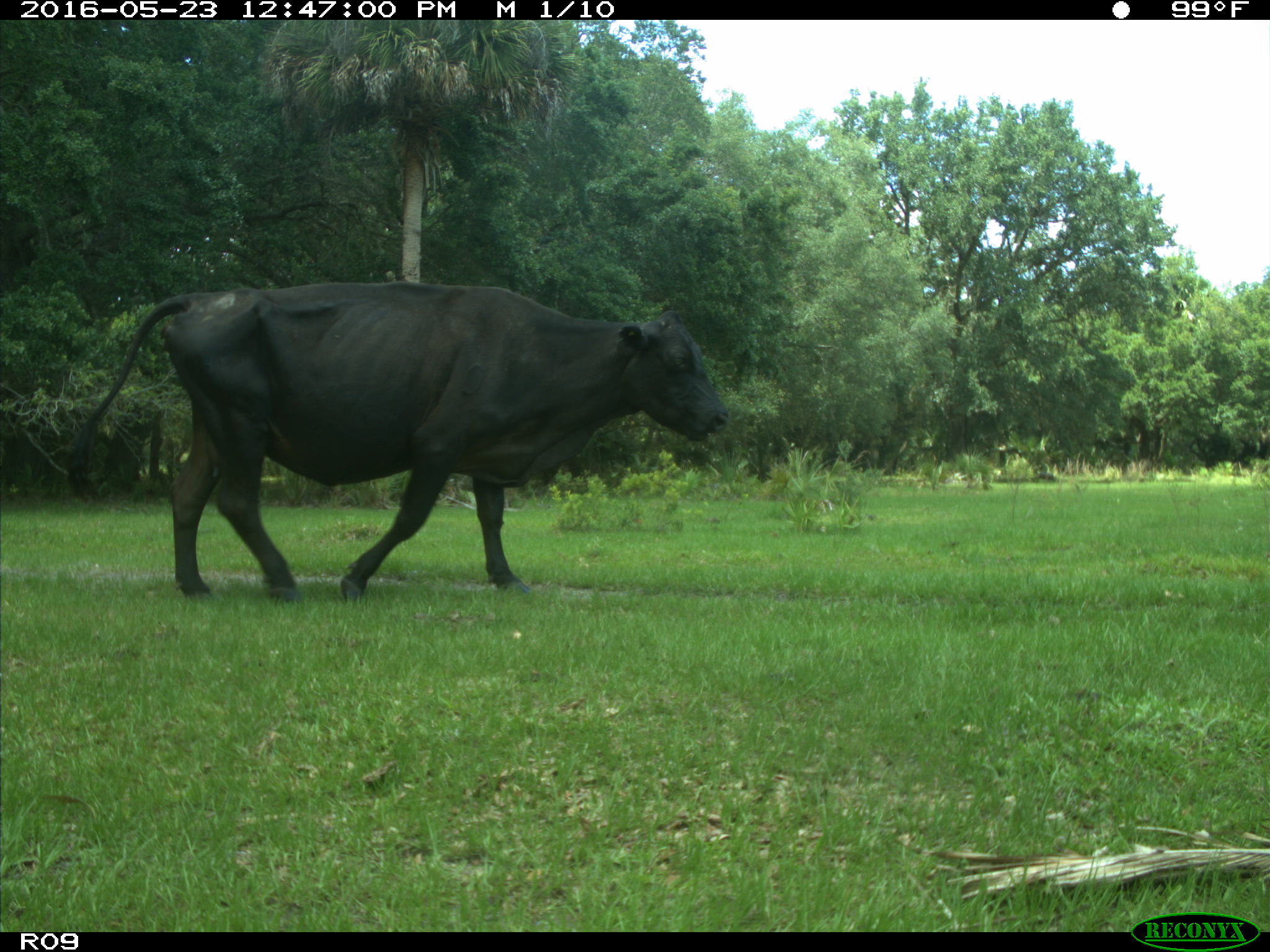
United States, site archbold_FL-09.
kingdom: Animalia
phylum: Chordata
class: Mammalia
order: Artiodactyla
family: Bovidae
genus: Bos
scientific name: Bos taurus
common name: domestic cow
Bos taurus (domestic cow).